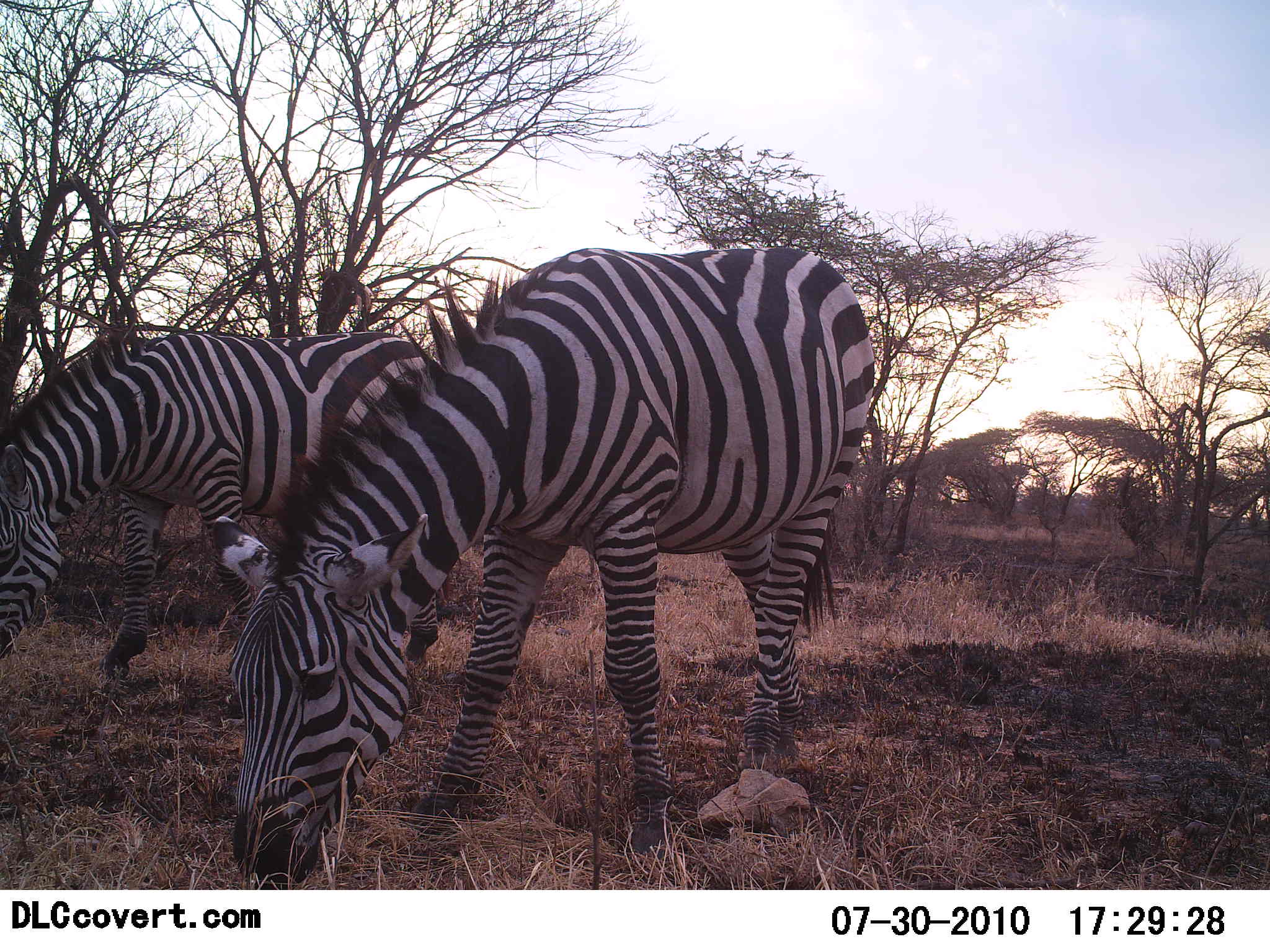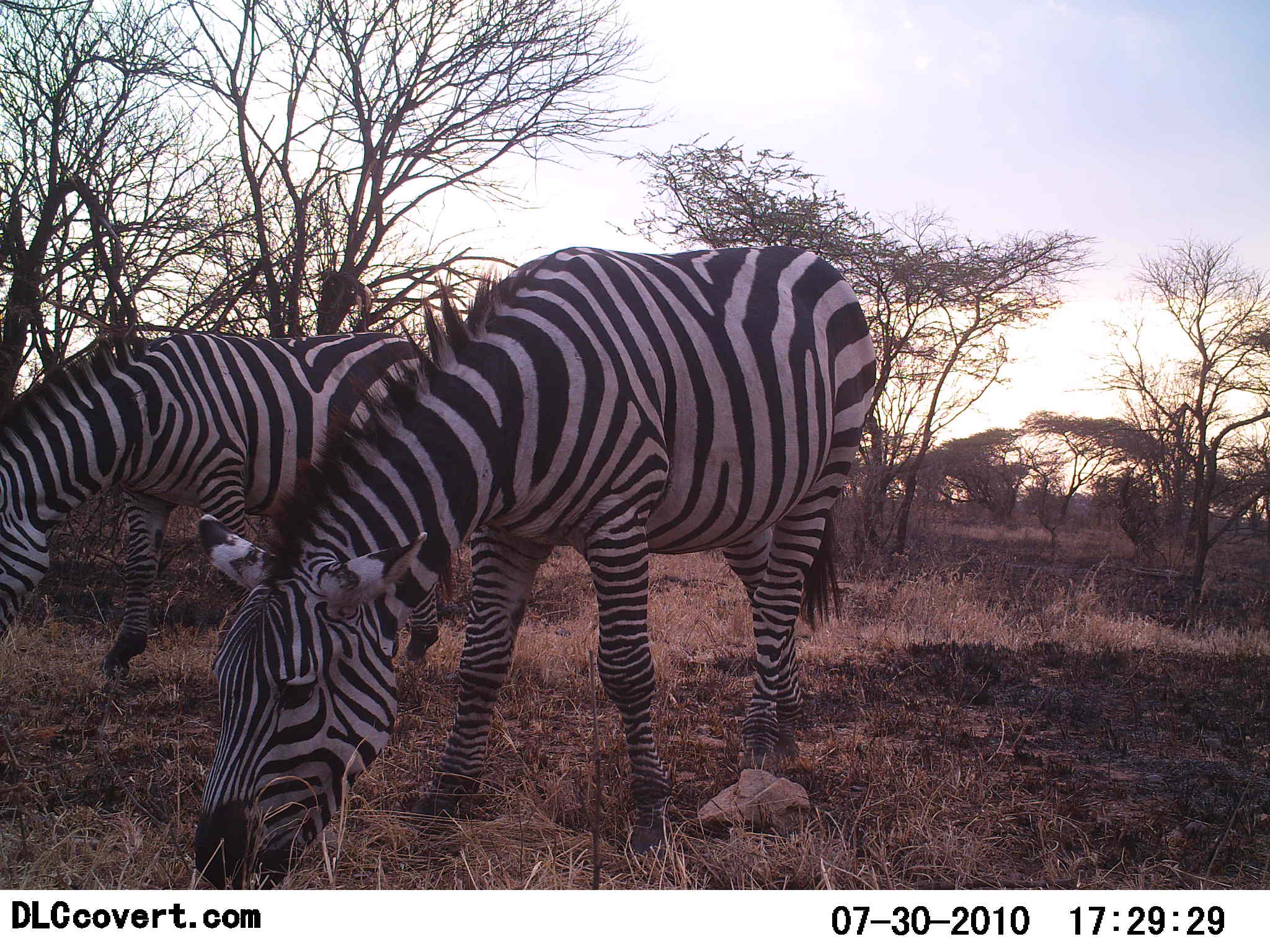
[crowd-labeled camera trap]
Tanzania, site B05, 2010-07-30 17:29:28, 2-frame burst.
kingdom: Animalia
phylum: Chordata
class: Mammalia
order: Perissodactyla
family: Equidae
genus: Equus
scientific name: Equus quagga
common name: plains zebra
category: zebra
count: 2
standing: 12%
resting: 0%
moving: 0%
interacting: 0%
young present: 0%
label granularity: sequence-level